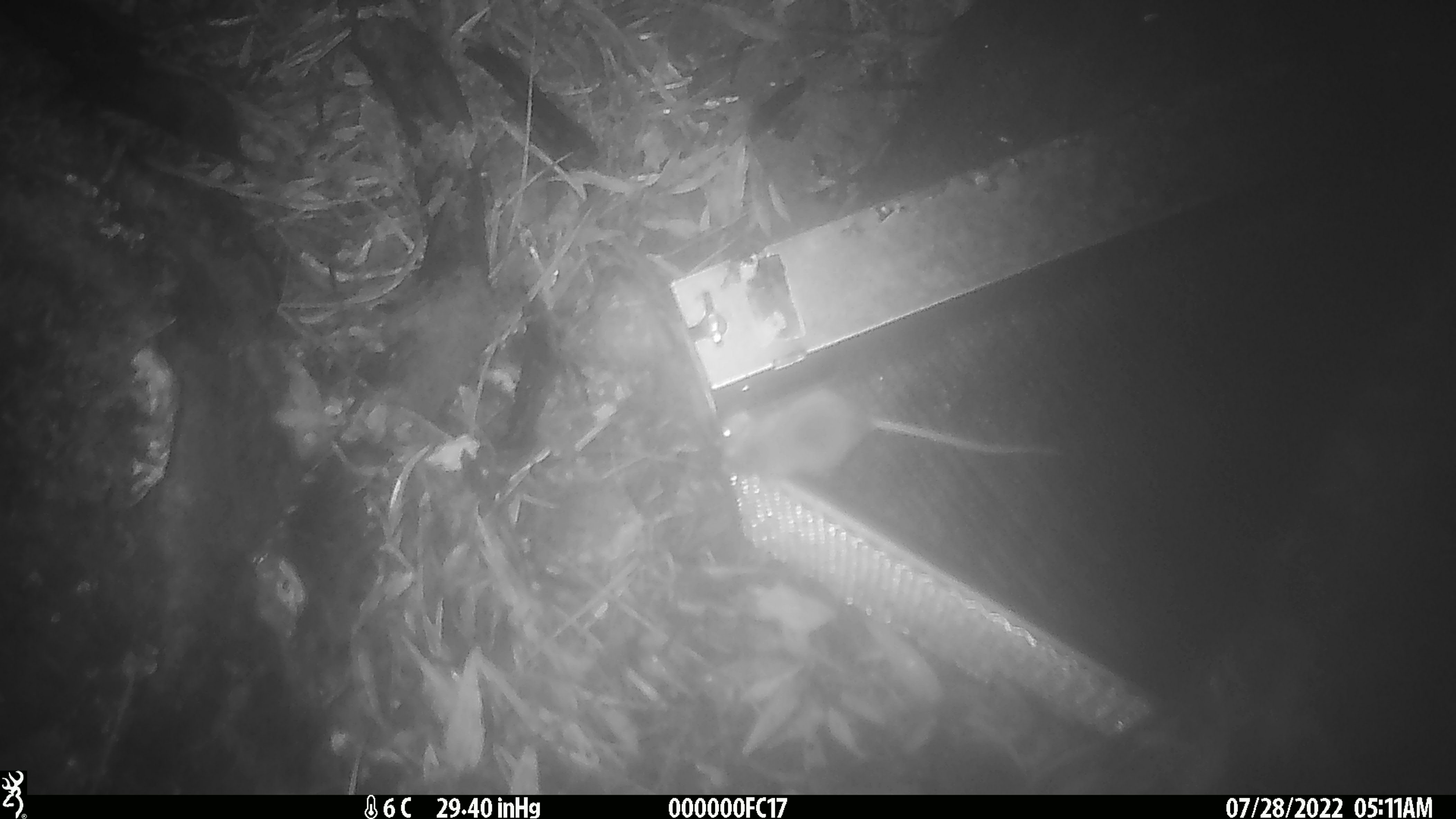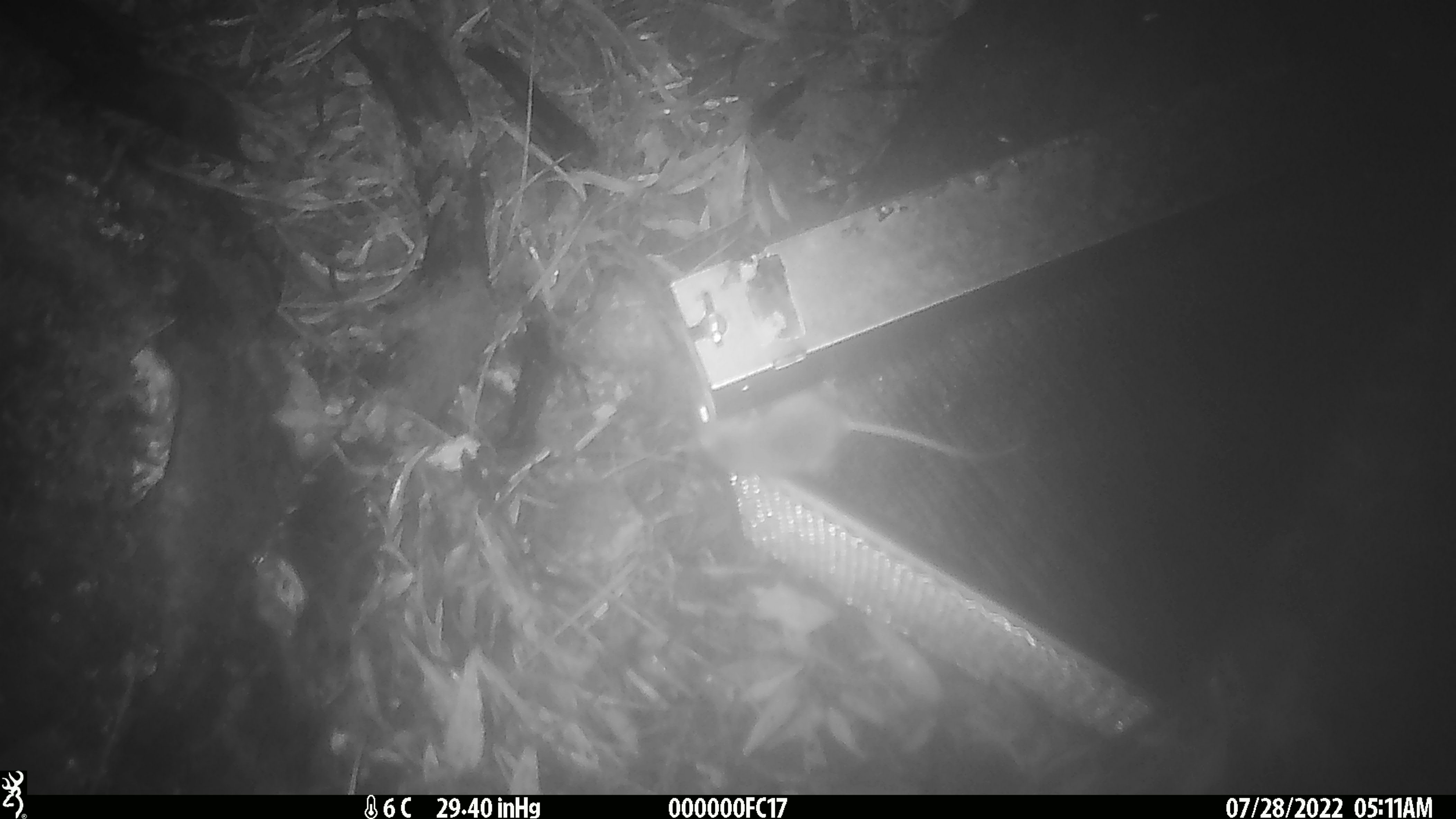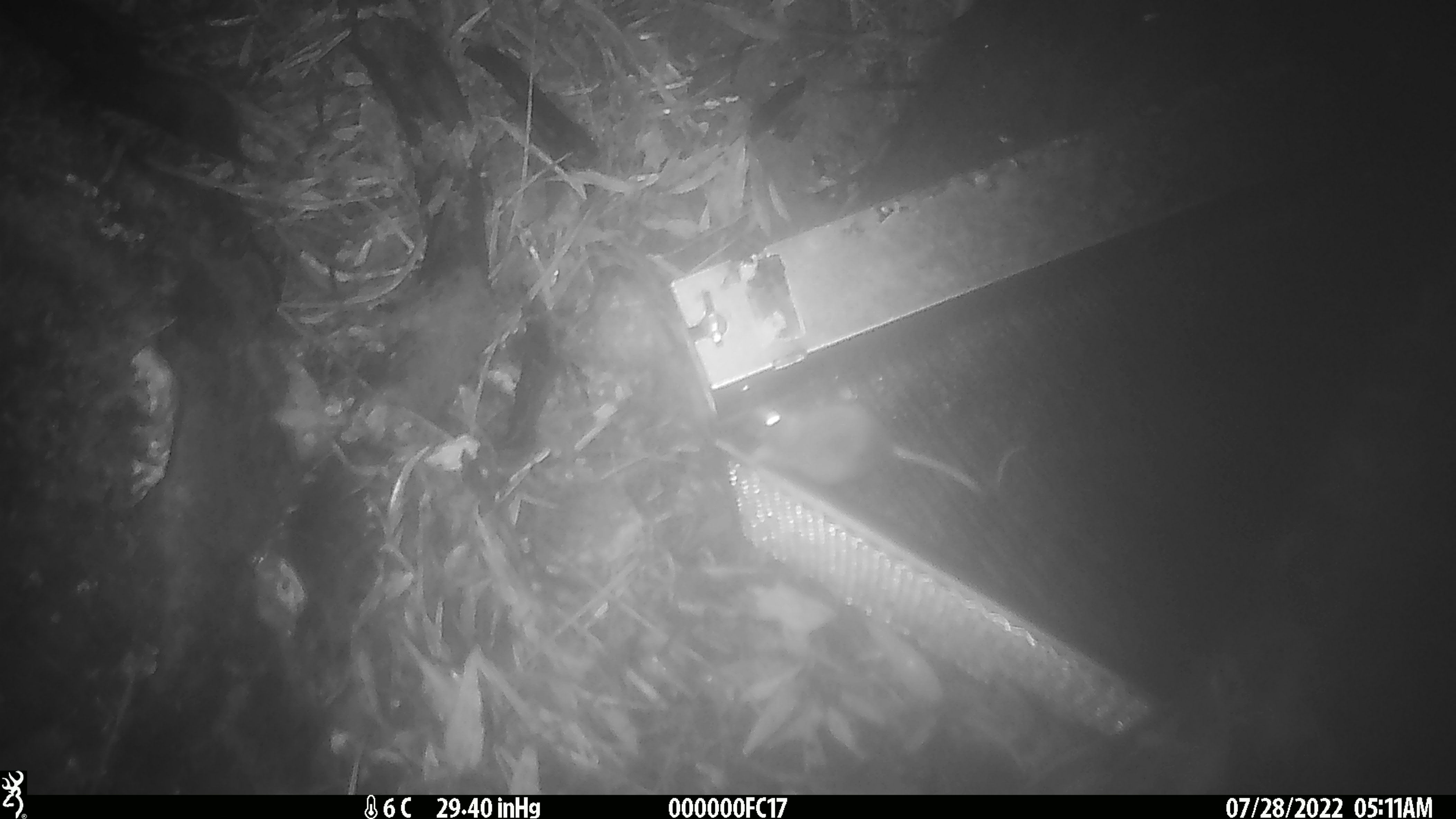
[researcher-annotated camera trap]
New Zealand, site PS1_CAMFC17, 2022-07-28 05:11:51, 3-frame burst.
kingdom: Animalia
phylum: Chordata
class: Mammalia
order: Rodentia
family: Muridae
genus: Mus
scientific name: Mus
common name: mouse